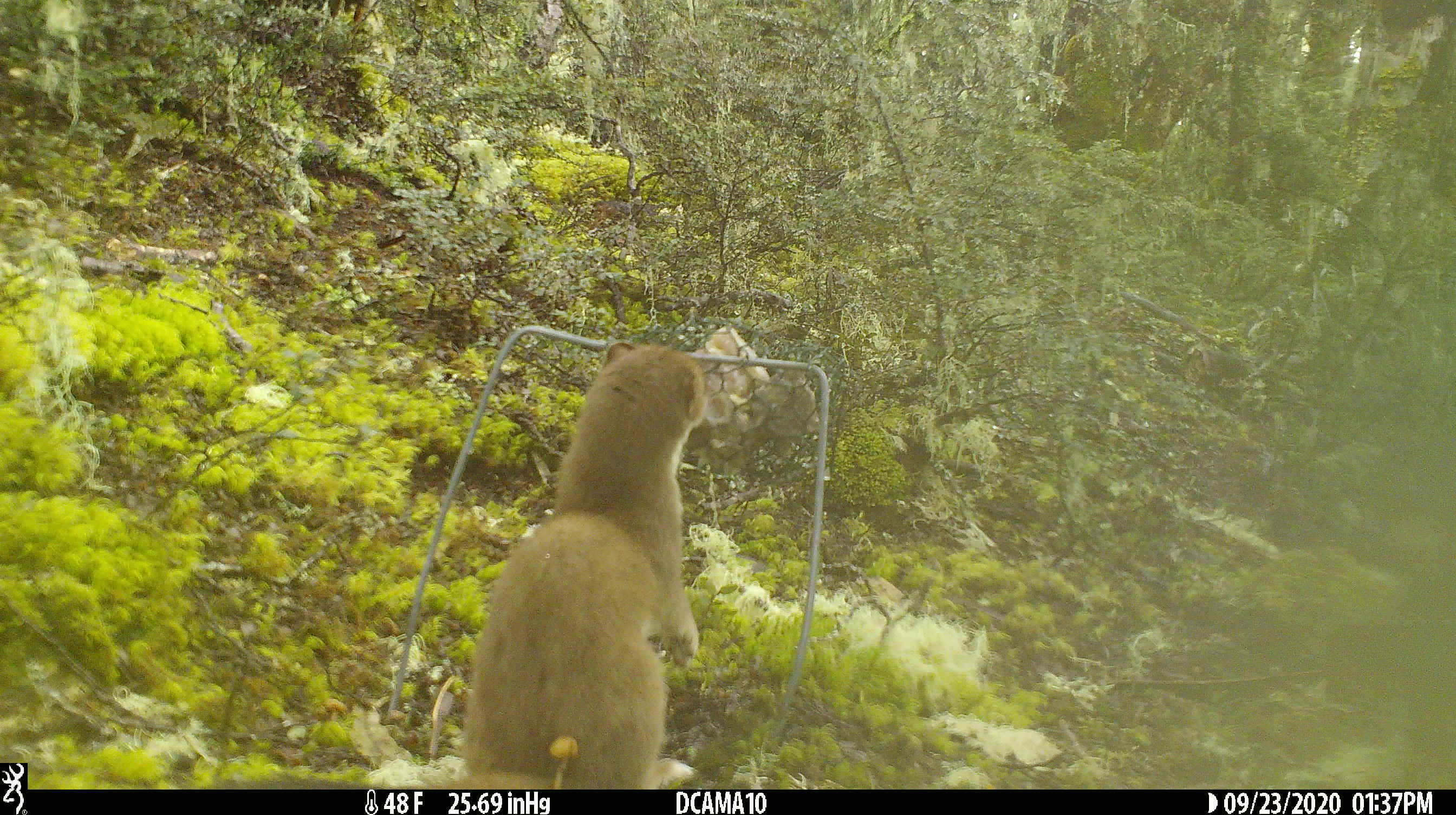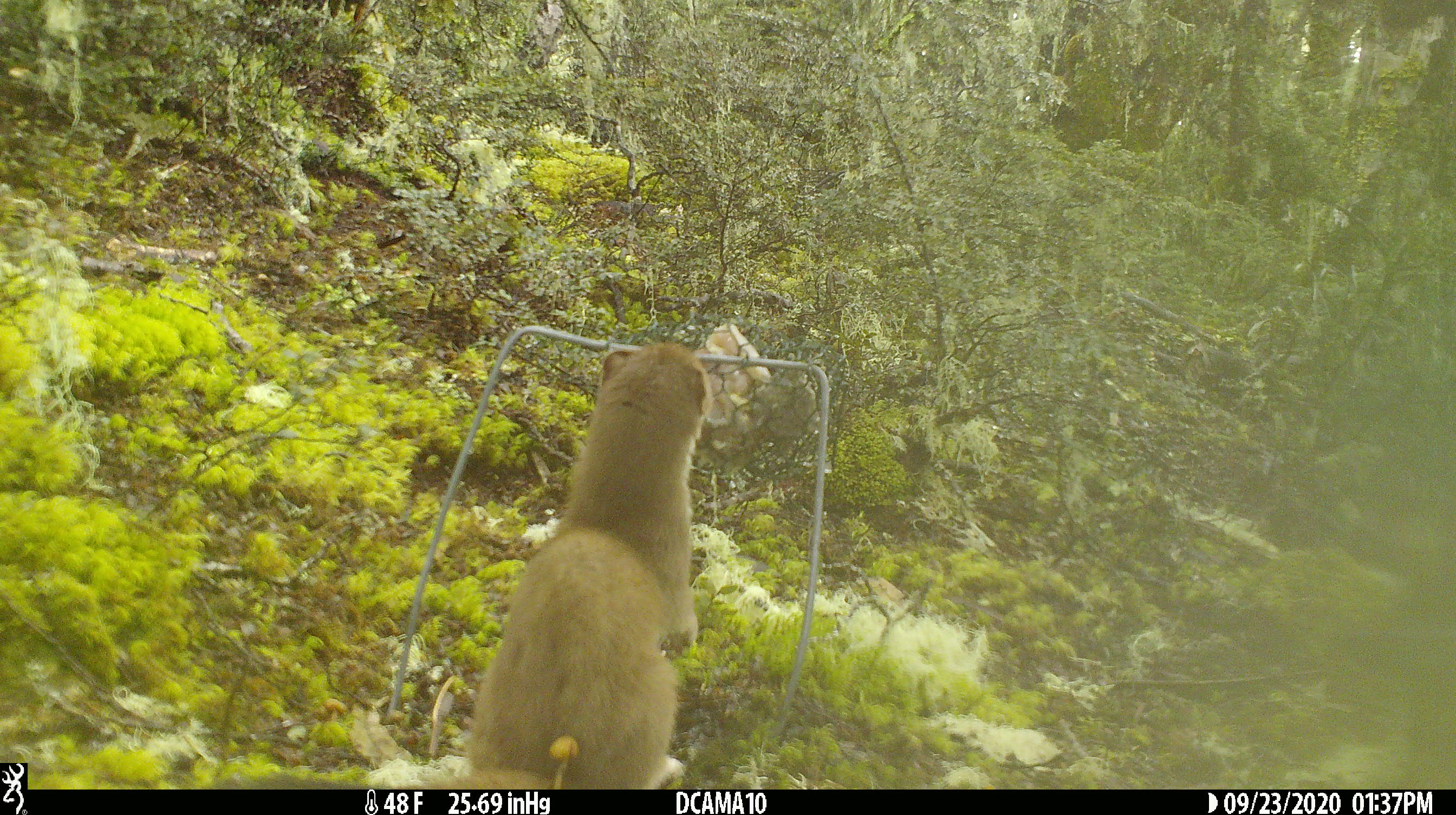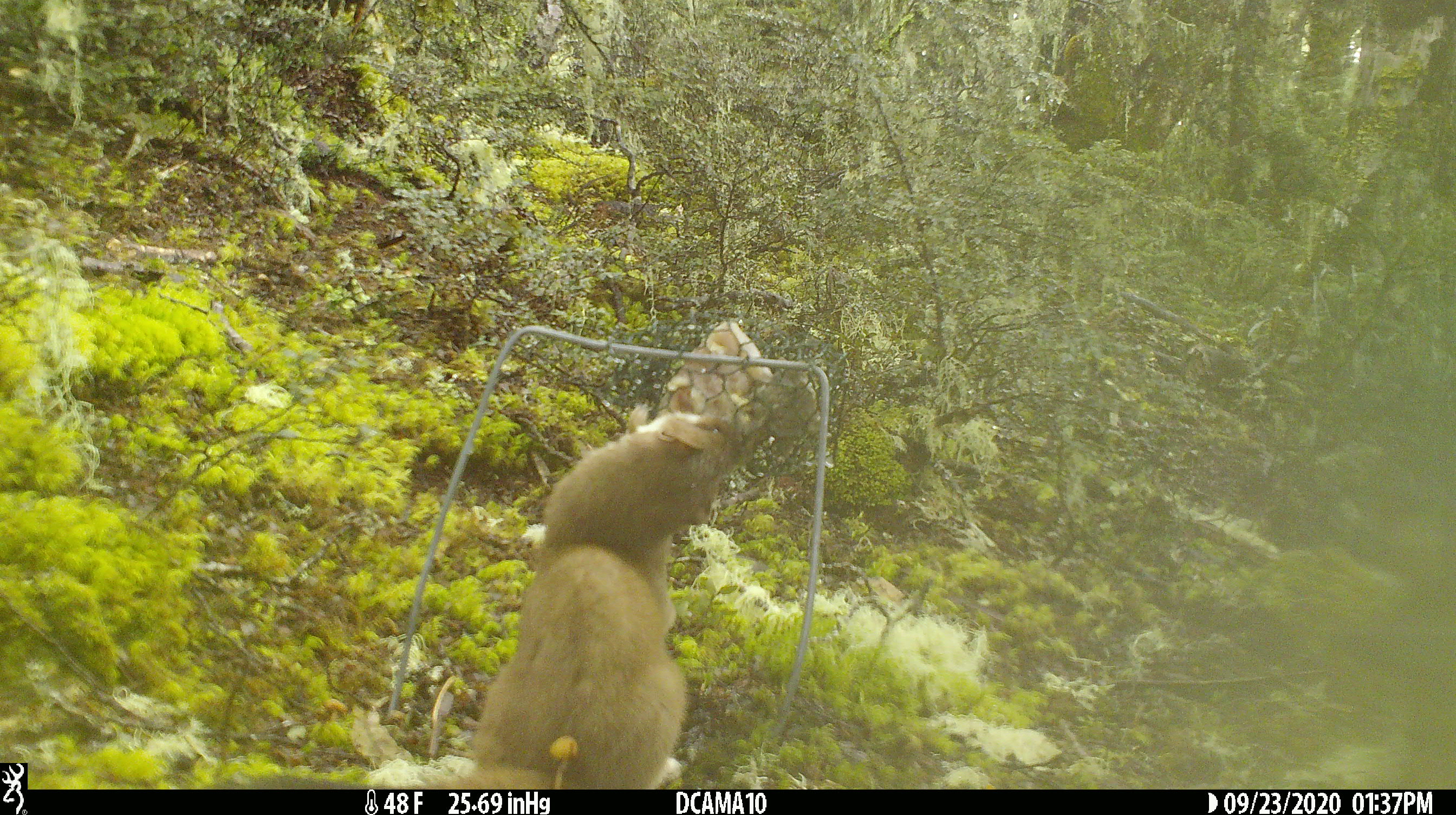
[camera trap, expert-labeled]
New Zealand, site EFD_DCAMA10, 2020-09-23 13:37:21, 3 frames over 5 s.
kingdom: Animalia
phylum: Chordata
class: Mammalia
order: Carnivora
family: Mustelidae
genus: Mustela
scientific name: Mustela erminea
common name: stoat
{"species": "stoat (Mustela erminea)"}